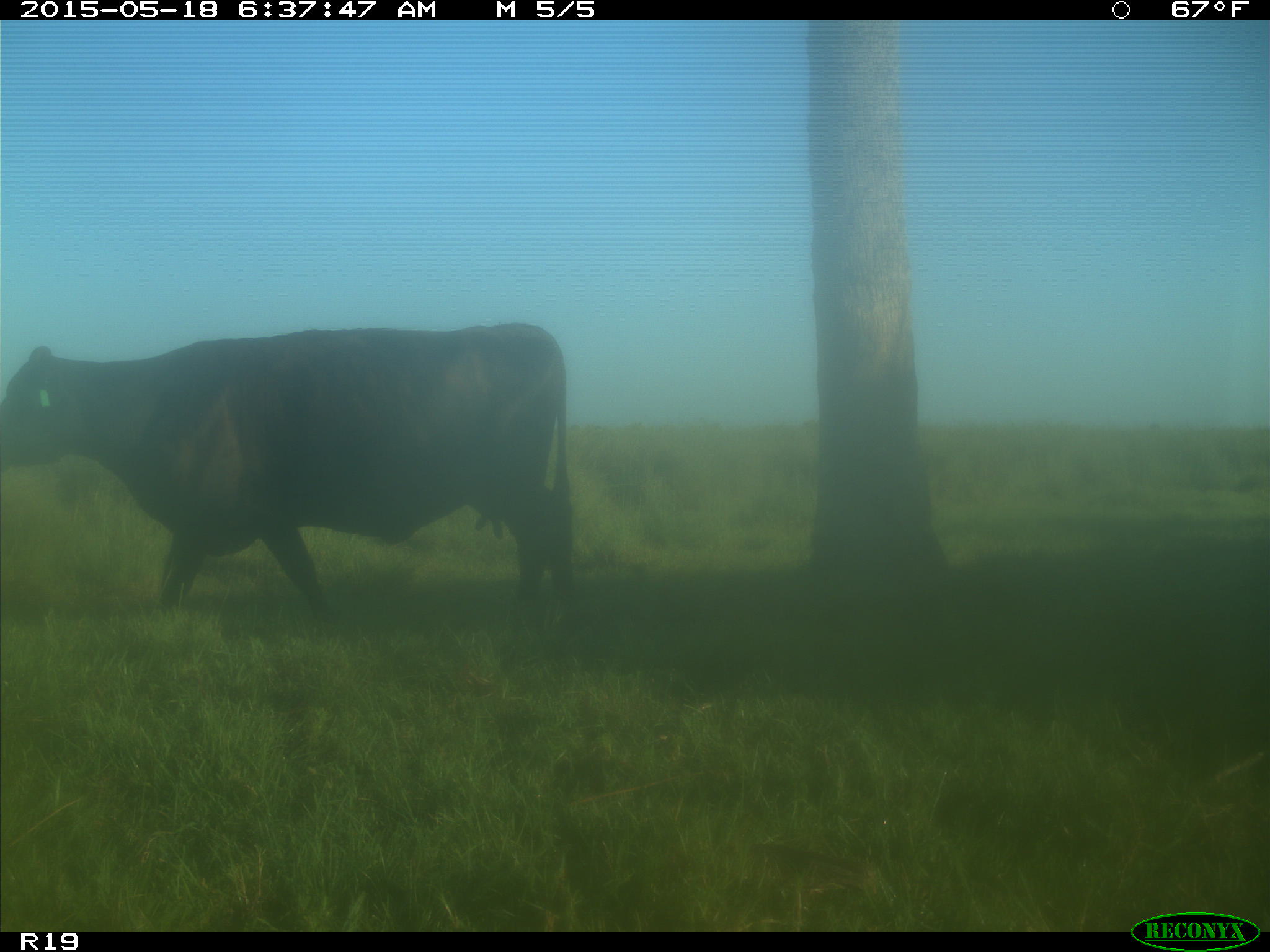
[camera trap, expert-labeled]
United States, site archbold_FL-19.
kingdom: Animalia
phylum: Chordata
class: Mammalia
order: Artiodactyla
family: Bovidae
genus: Bos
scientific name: Bos taurus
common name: domestic cow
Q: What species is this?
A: Bos taurus (domestic cow).